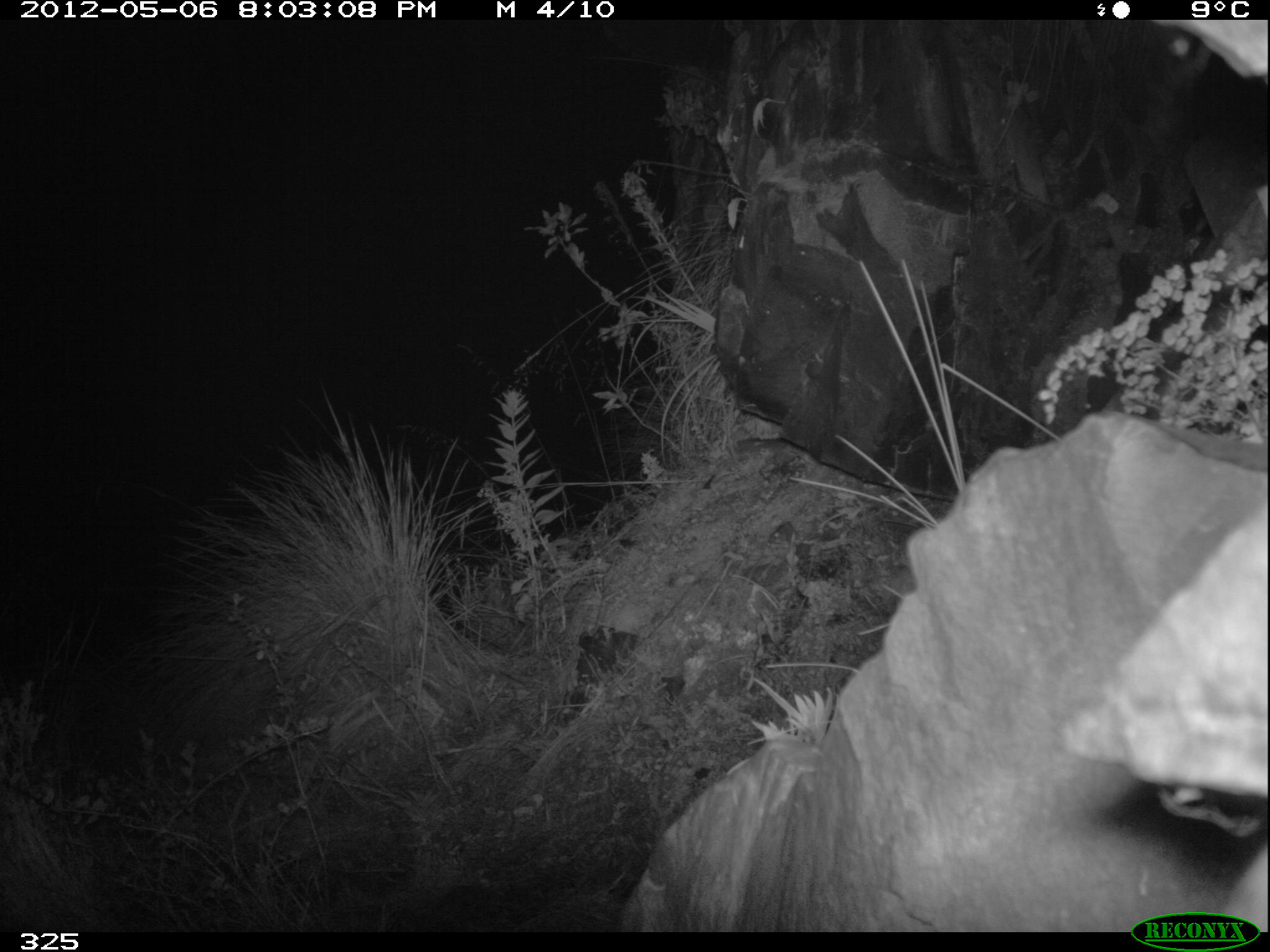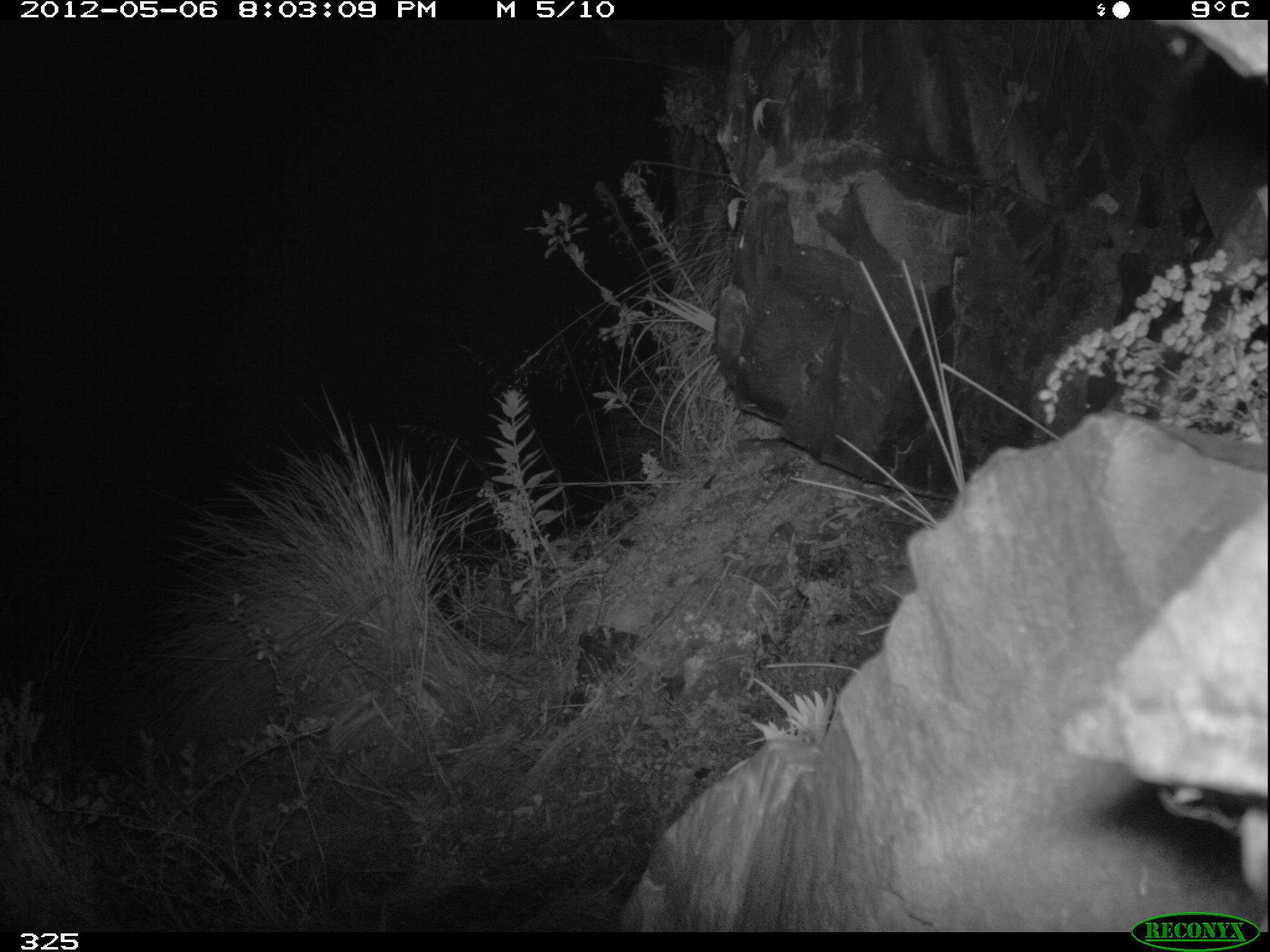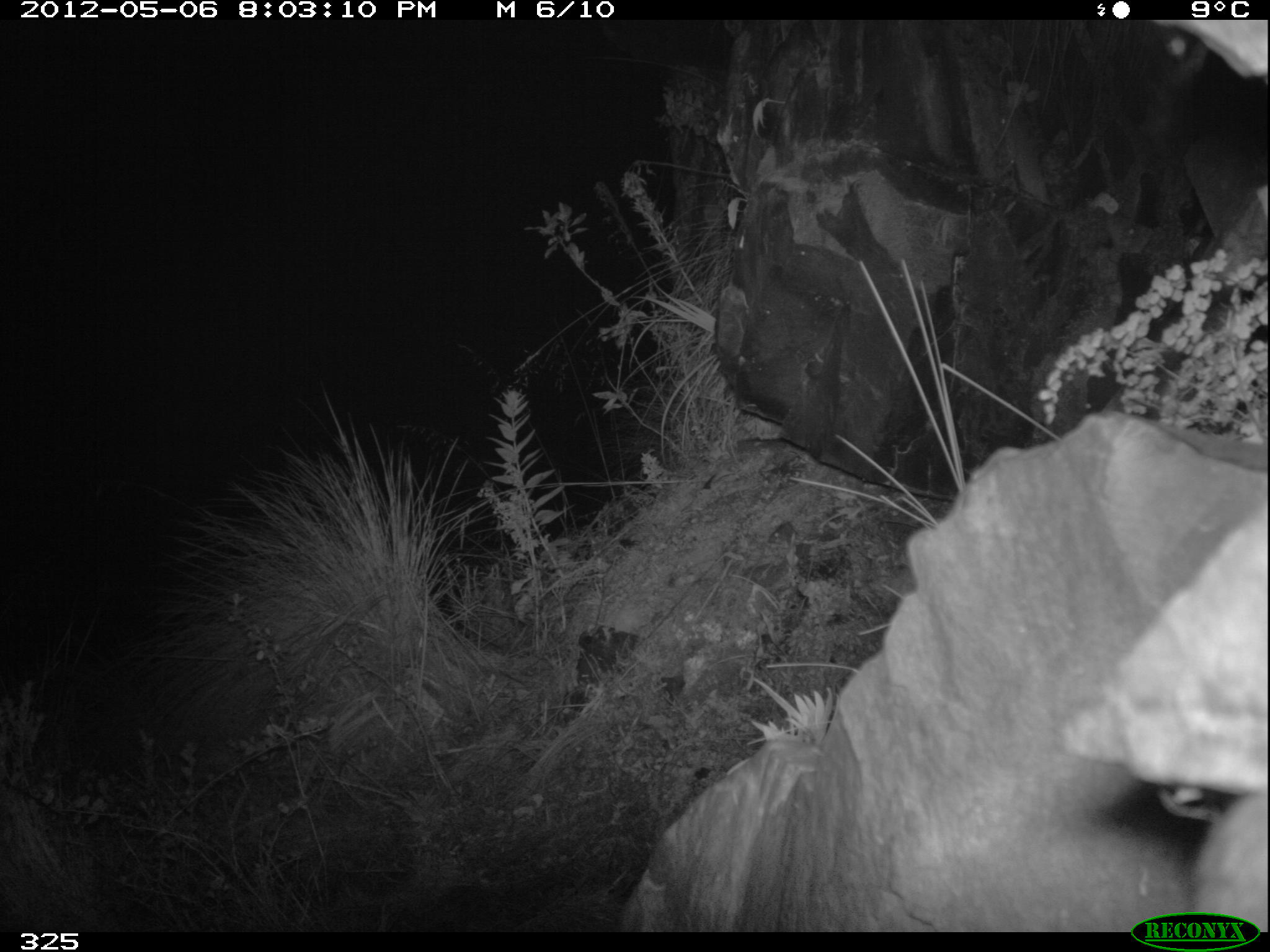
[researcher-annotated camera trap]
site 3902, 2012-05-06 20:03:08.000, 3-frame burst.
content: unidentified animal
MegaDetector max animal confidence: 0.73